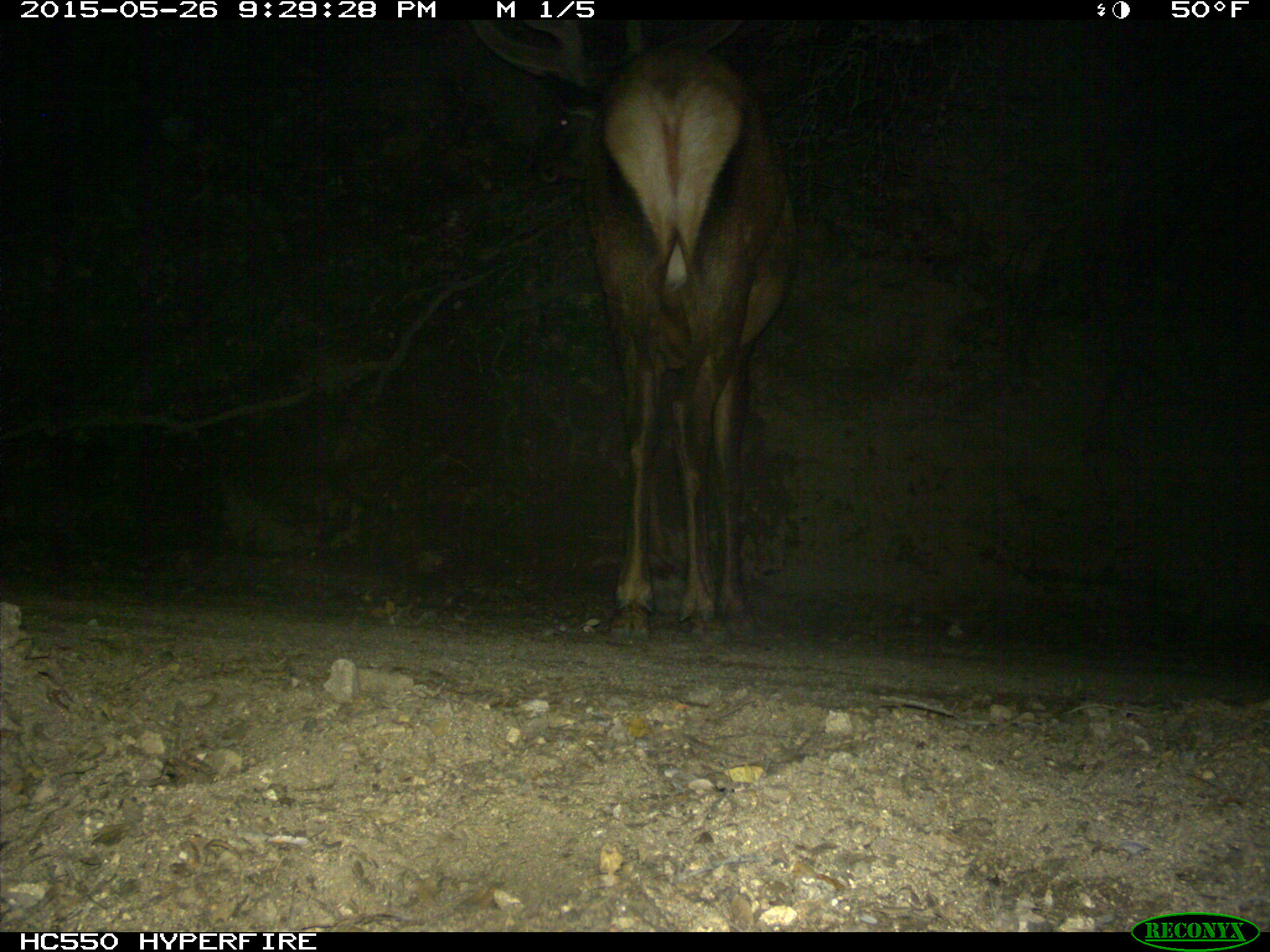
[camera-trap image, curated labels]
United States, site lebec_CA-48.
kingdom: Animalia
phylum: Chordata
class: Mammalia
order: Artiodactyla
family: Cervidae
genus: Cervus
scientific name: Cervus canadensis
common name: elk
Cervus canadensis (elk).